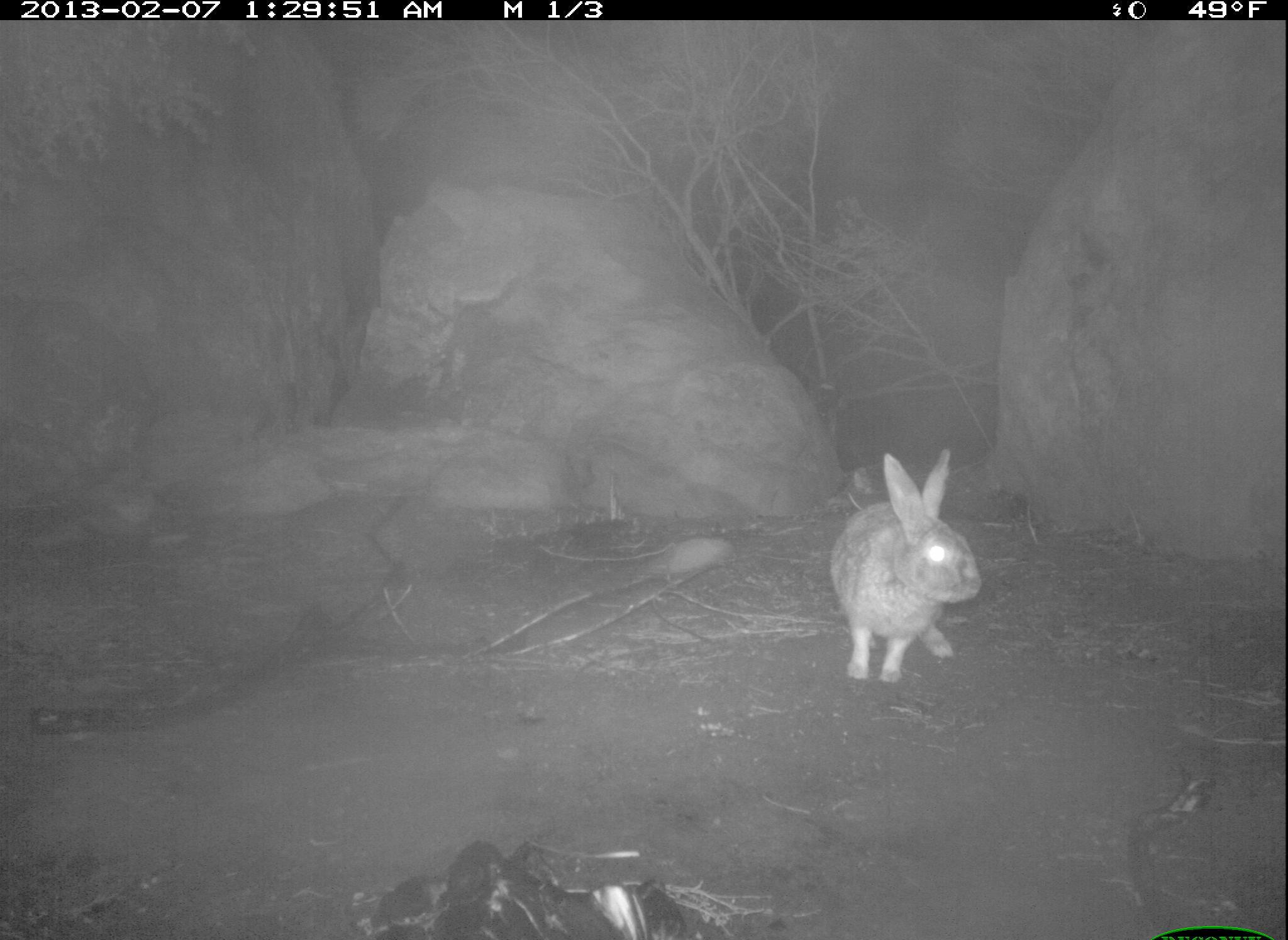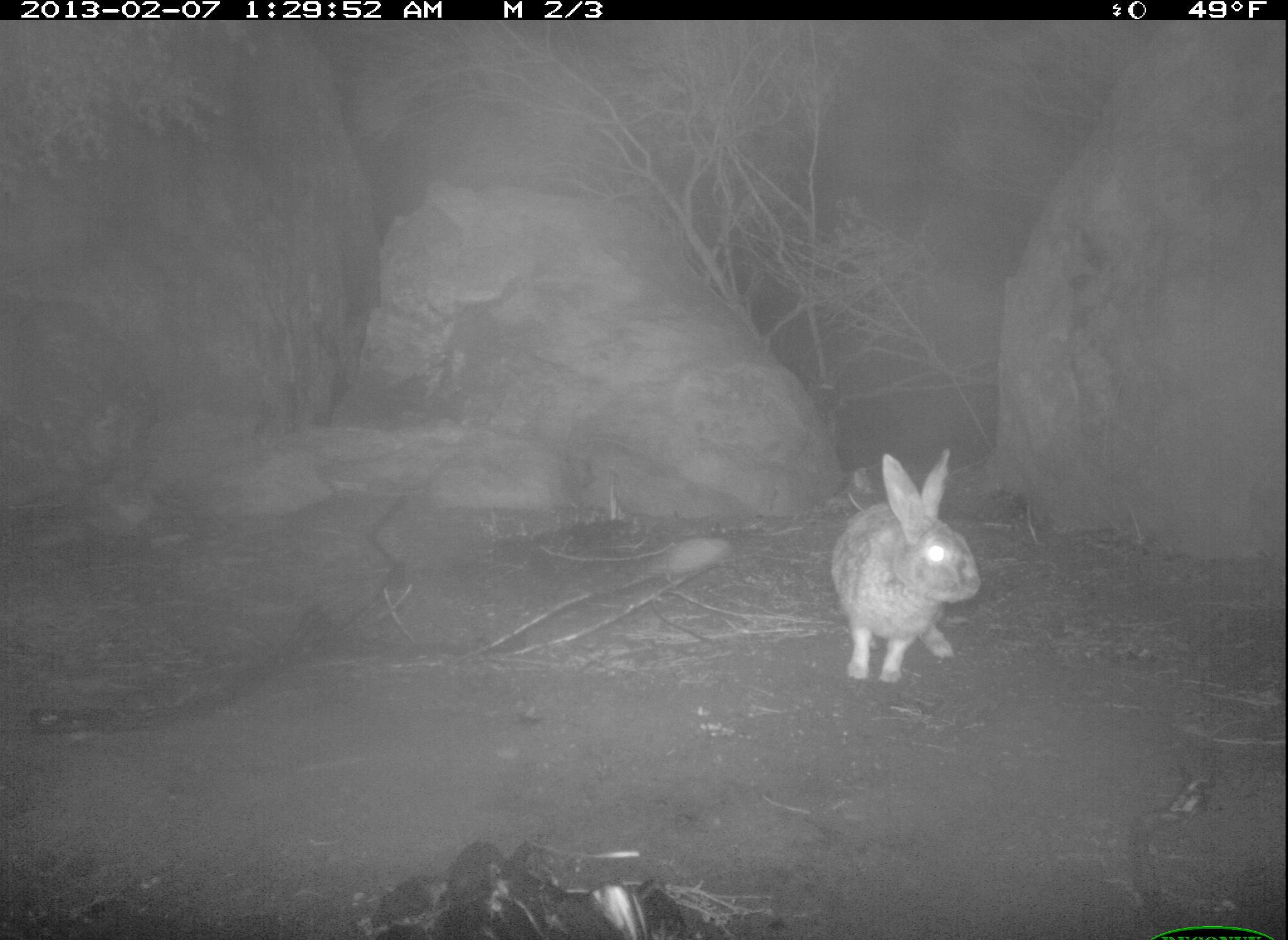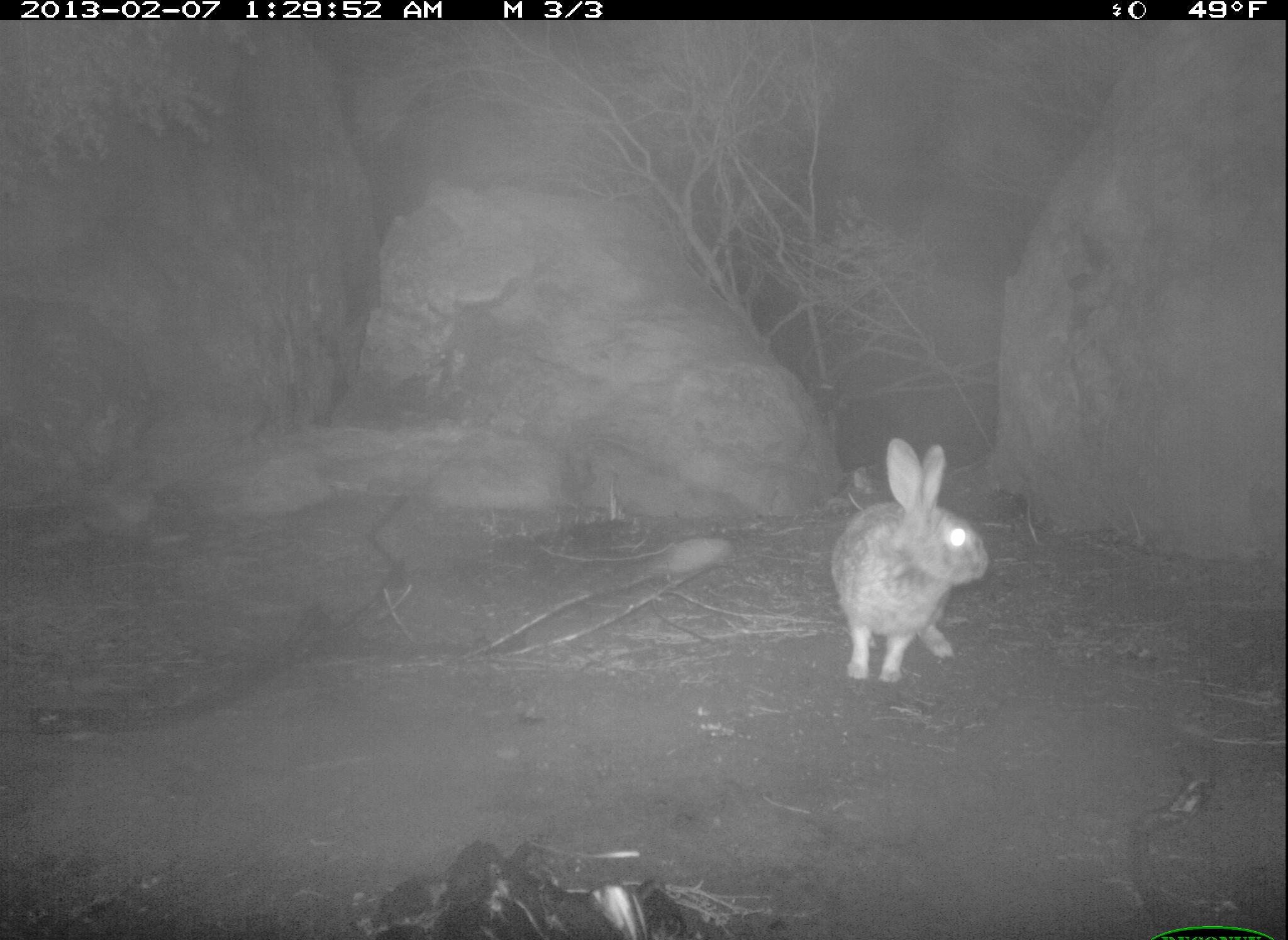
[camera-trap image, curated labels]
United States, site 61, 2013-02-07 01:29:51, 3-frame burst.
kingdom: Animalia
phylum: Chordata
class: Mammalia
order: Lagomorpha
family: Leporidae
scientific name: Leporidae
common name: rabbits and hares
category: rabbit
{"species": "rabbit (rabbits and hares) (Leporidae)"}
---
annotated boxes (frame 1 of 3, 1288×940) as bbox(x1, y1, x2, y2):
rabbit: bbox(802, 446, 995, 714)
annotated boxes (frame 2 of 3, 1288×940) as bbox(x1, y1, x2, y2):
rabbit: bbox(836, 440, 1001, 693)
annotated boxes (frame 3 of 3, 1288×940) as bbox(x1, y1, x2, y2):
rabbit: bbox(832, 440, 1019, 696)